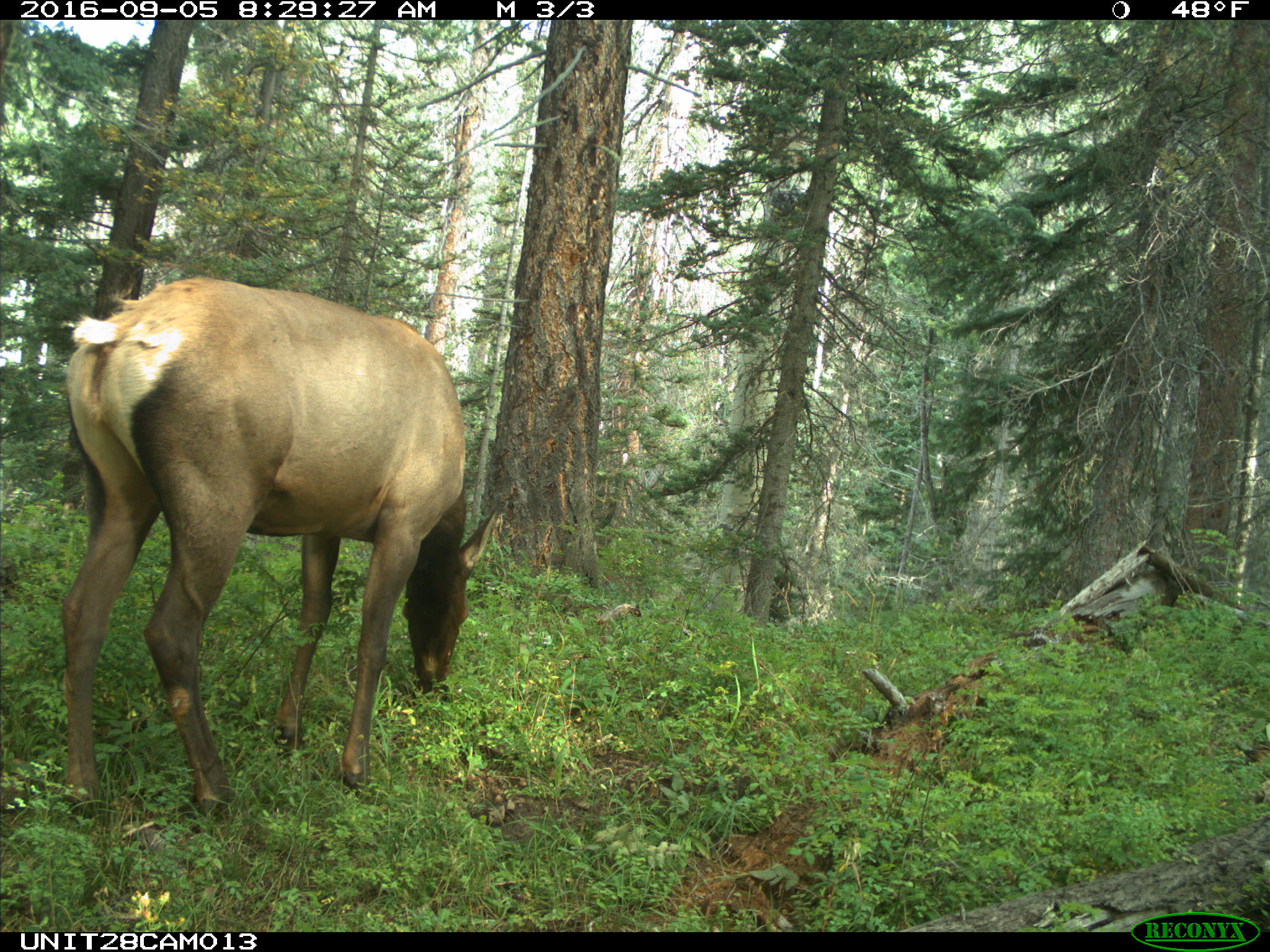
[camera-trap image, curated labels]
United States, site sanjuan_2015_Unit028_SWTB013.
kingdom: Animalia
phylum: Chordata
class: Mammalia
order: Artiodactyla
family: Cervidae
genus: Cervus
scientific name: Cervus elaphus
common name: red deer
Cervus elaphus (red deer).